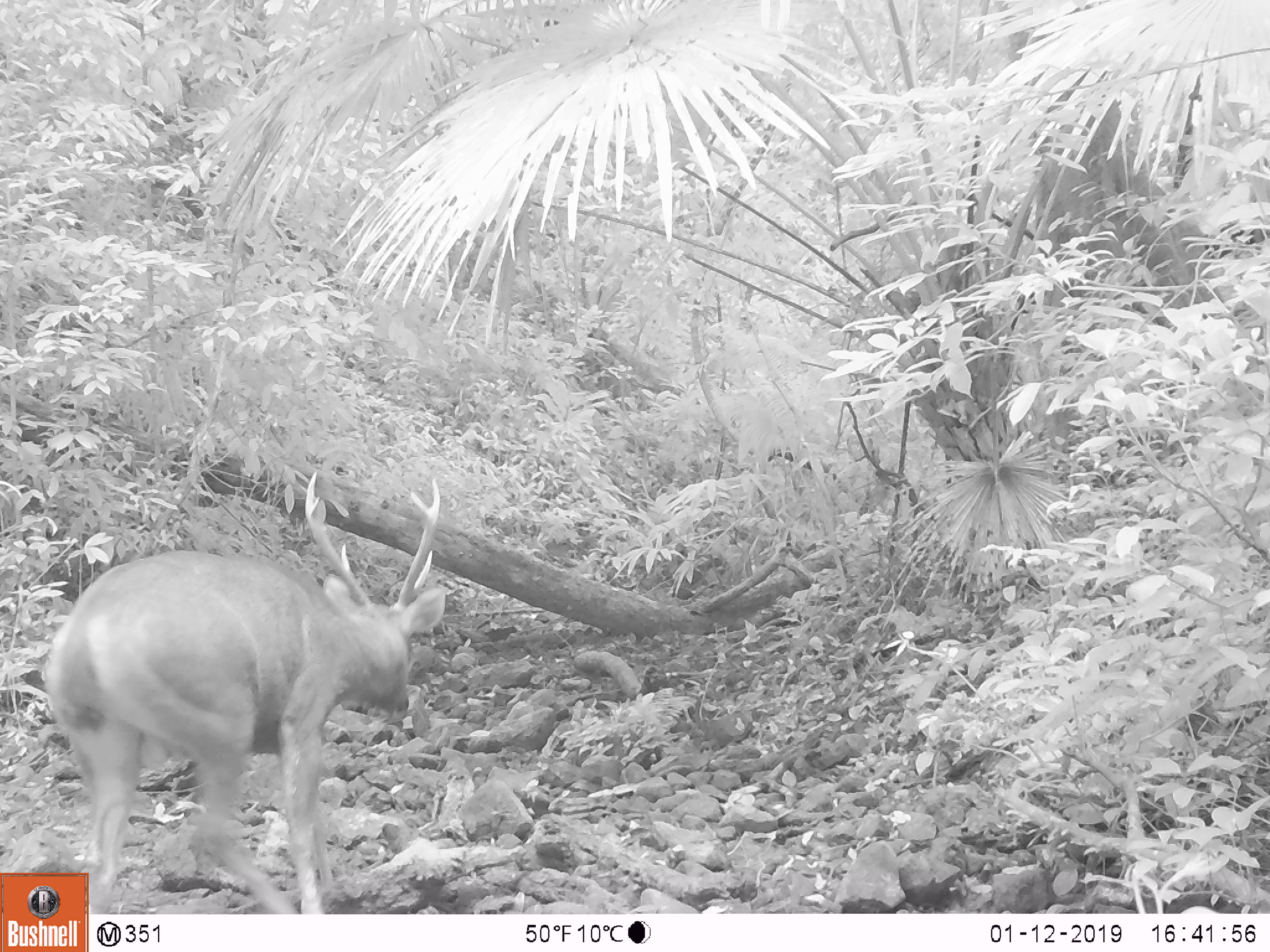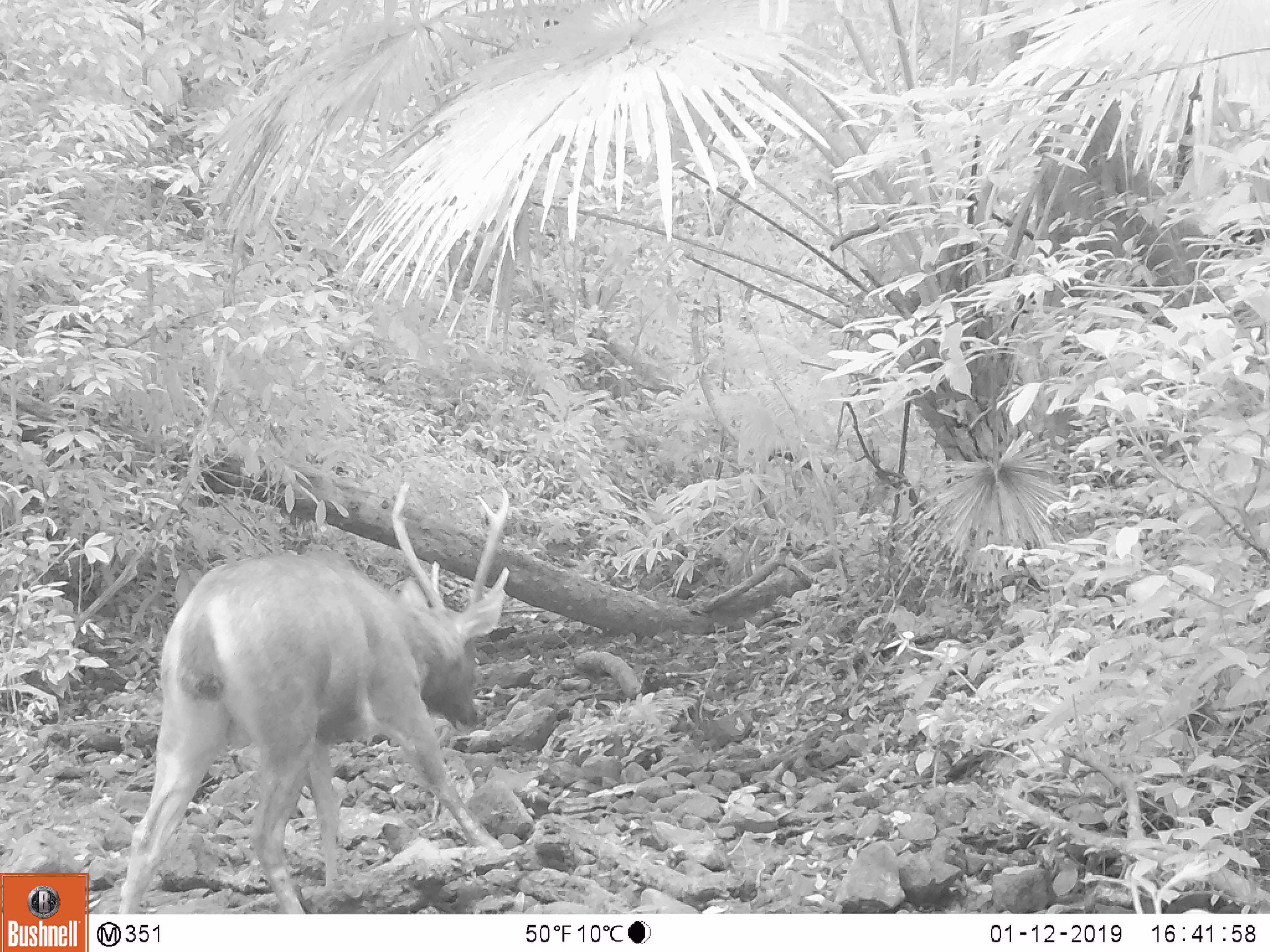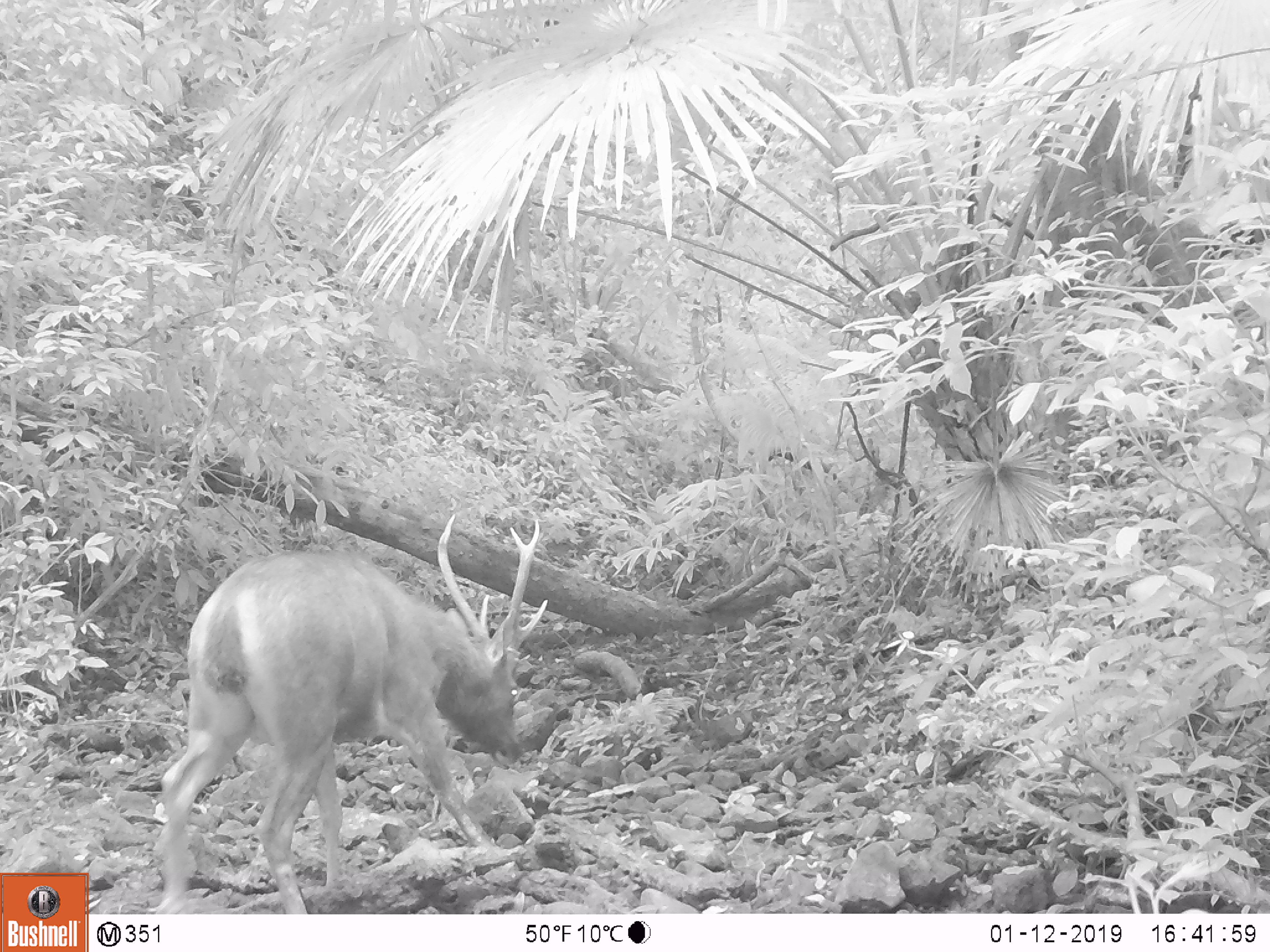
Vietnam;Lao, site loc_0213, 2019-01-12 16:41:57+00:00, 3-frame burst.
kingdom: Animalia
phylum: Chordata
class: Mammalia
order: Artiodactyla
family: Cervidae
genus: Rusa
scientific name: Rusa unicolor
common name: sambar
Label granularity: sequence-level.